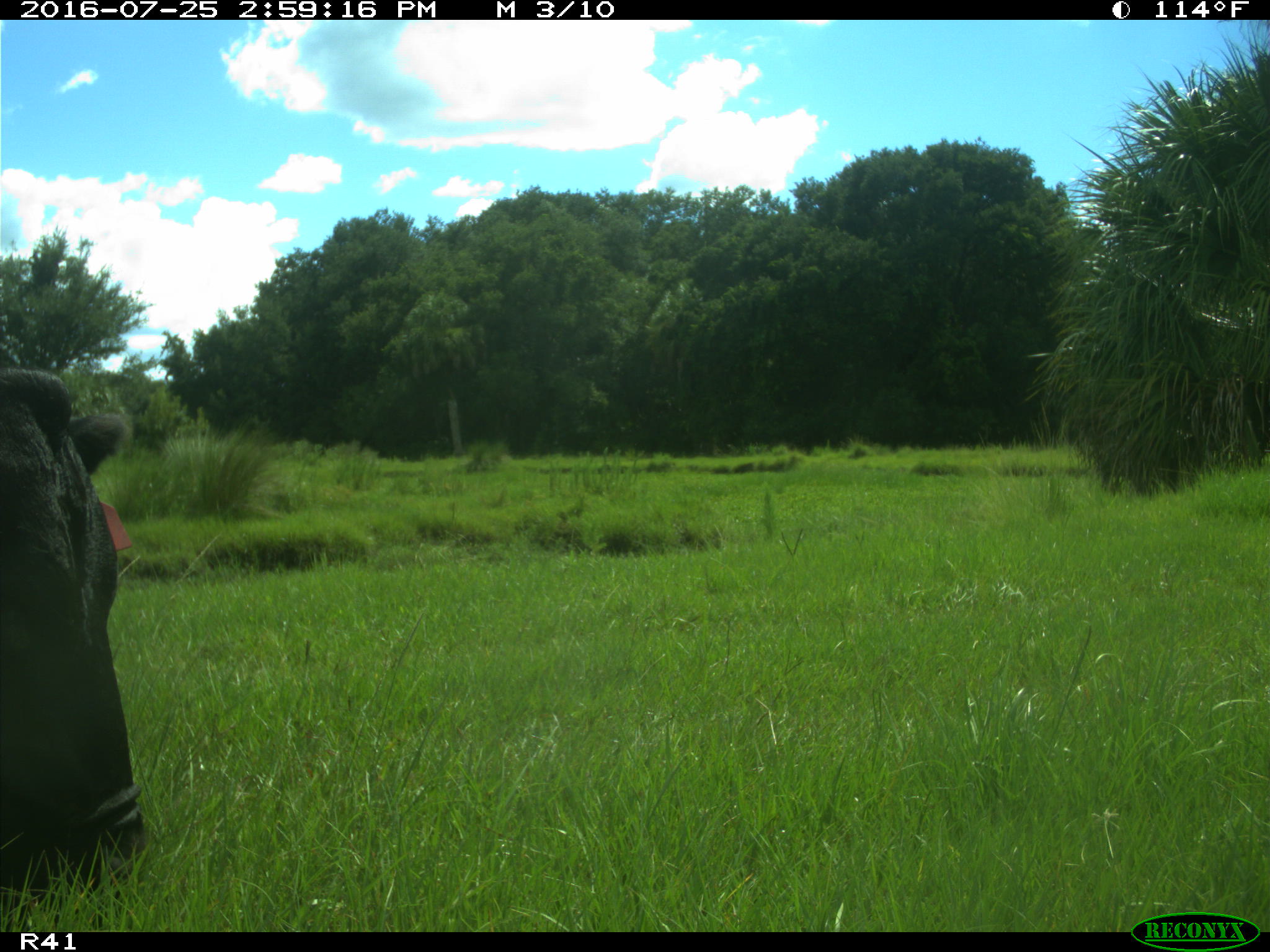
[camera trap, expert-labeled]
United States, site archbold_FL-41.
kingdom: Animalia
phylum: Chordata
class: Mammalia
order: Artiodactyla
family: Bovidae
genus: Bos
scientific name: Bos taurus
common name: domestic cow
Bos taurus (domestic cow).